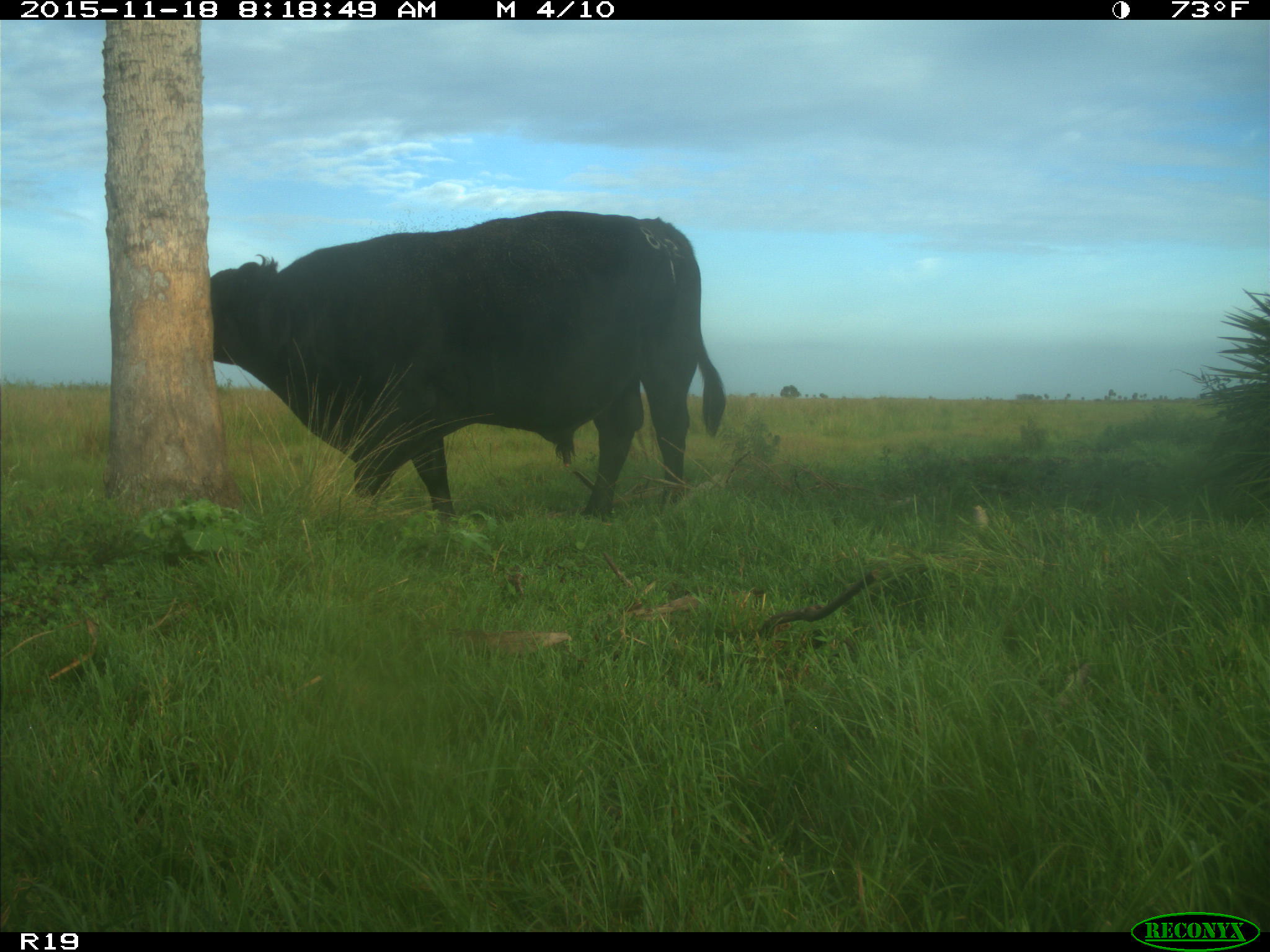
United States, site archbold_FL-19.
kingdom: Animalia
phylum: Chordata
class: Mammalia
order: Artiodactyla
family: Bovidae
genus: Bos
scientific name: Bos taurus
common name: domestic cow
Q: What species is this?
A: Bos taurus (domestic cow).